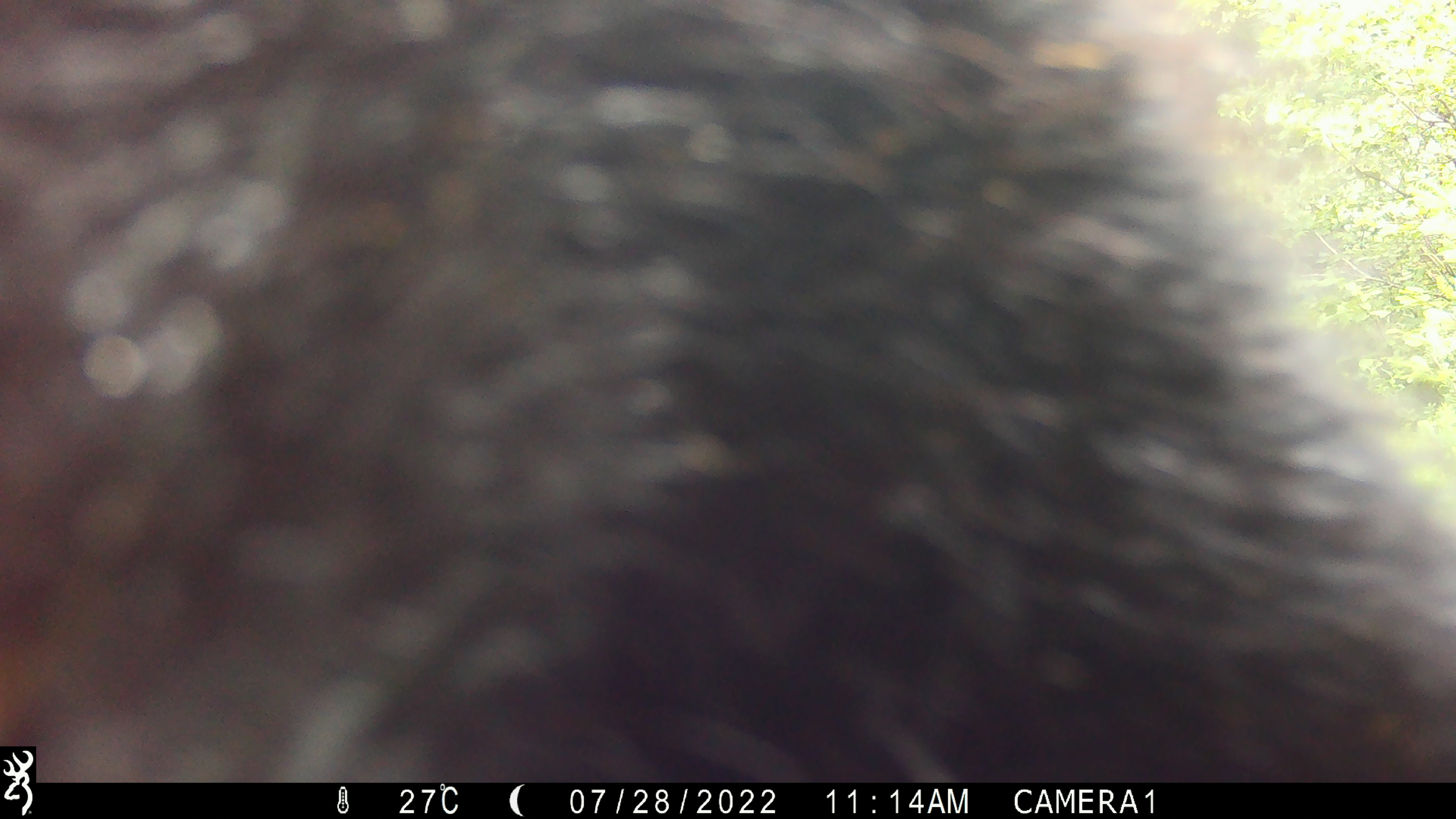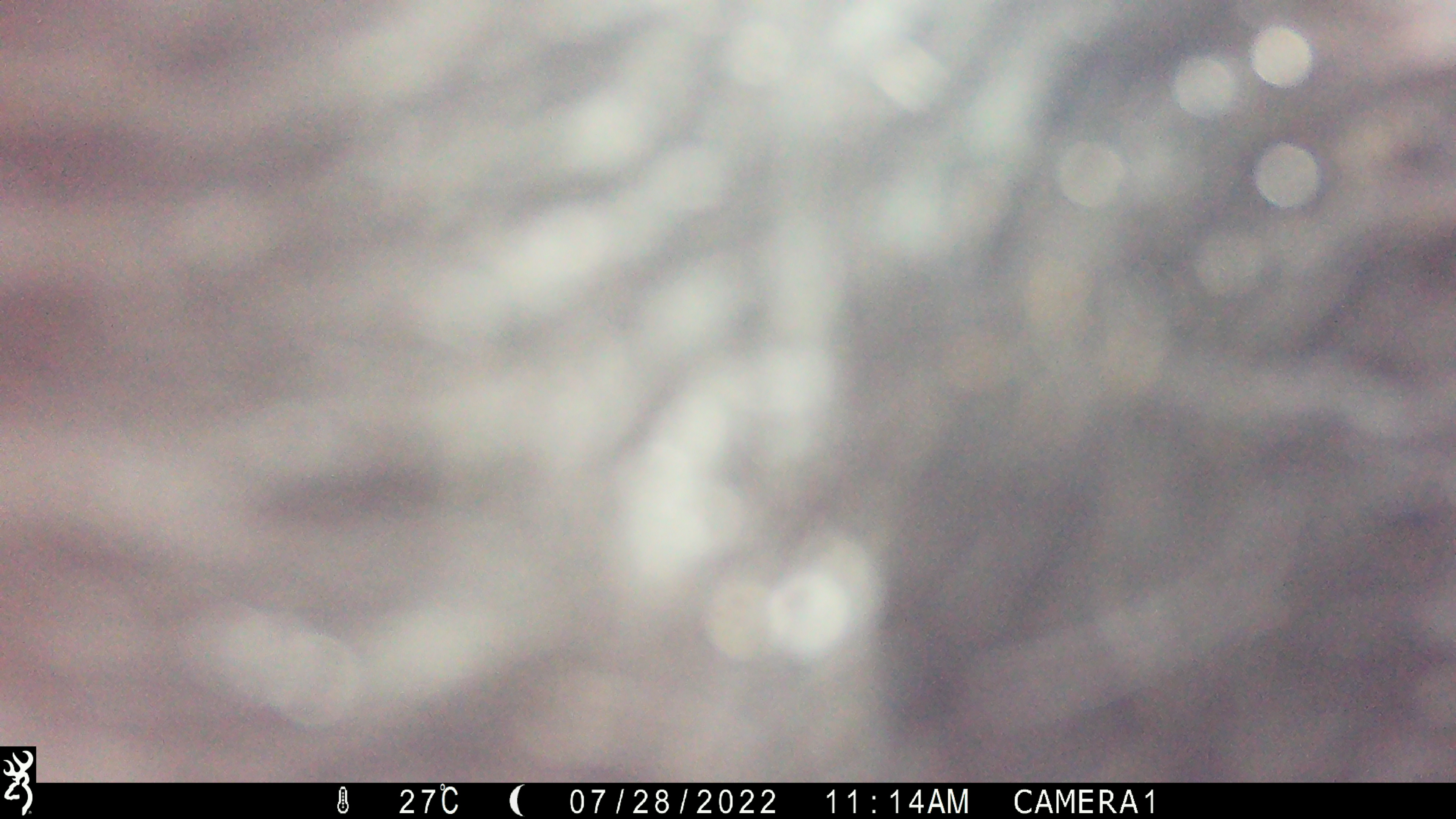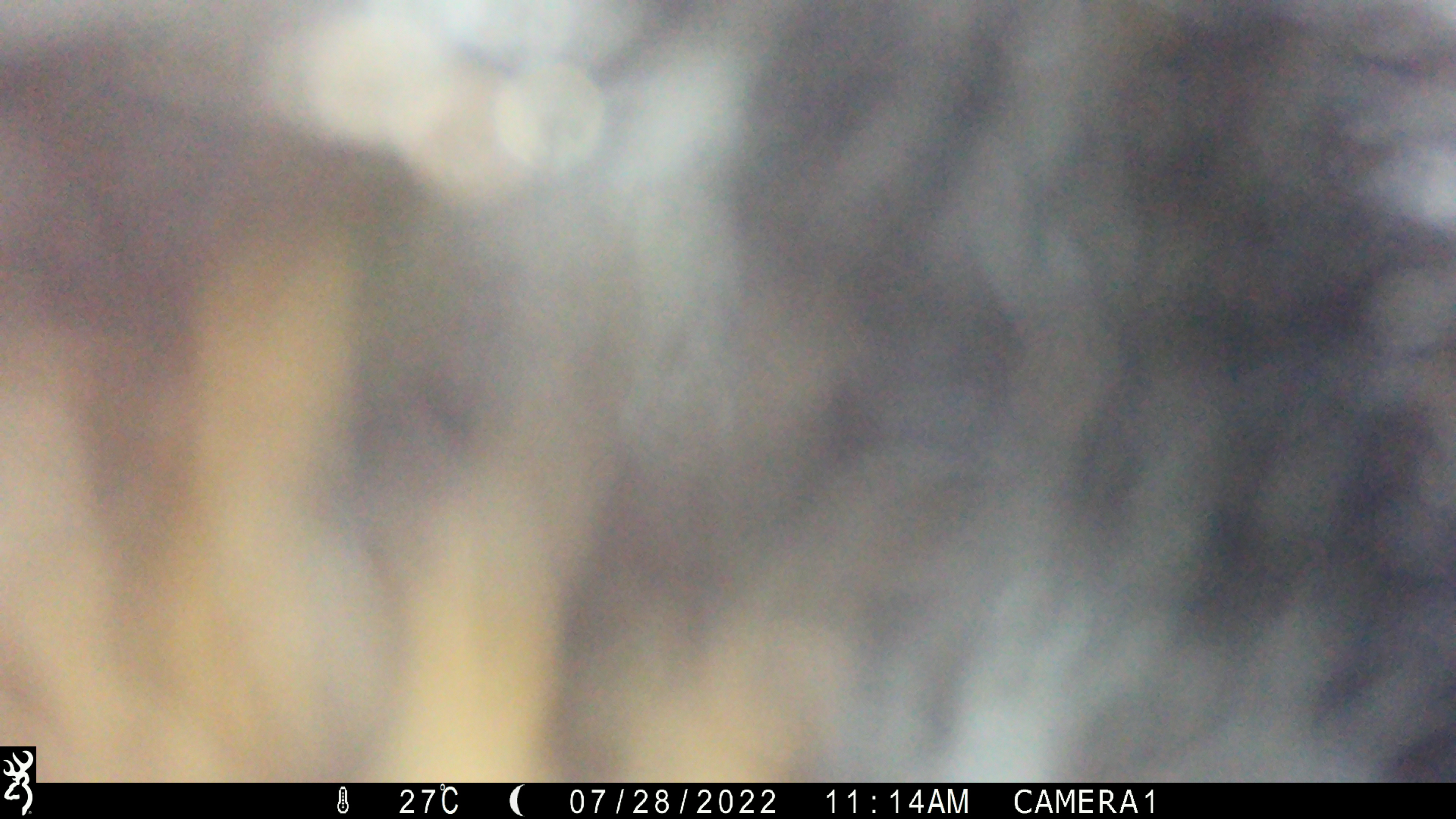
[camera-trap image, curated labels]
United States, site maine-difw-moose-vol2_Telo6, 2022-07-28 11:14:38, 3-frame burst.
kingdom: Animalia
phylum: Chordata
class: Mammalia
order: Carnivora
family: Ursidae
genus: Ursus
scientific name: Ursus americanus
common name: black bear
Black bear (Ursus americanus).